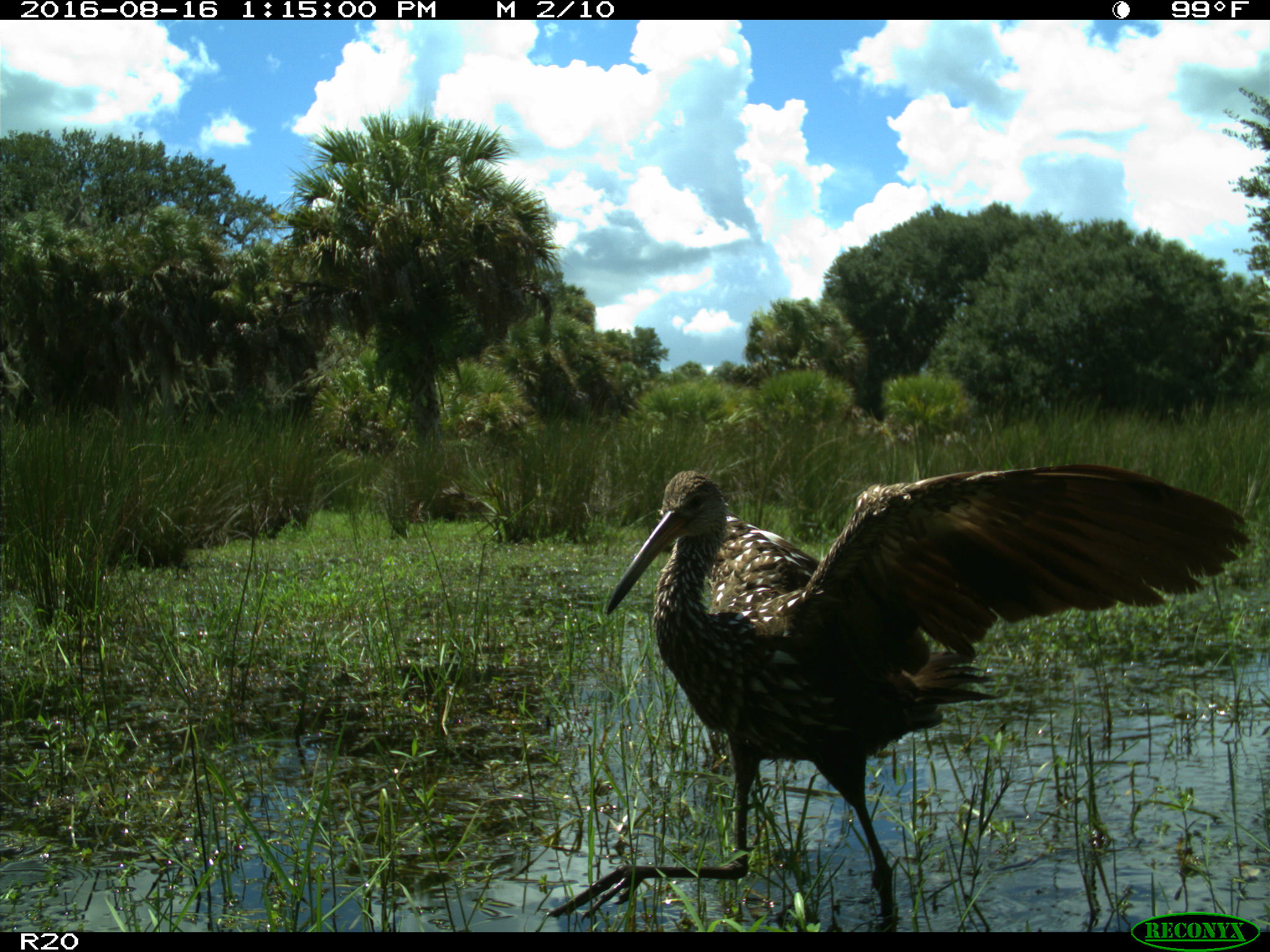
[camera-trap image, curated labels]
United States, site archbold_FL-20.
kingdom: Animalia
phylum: Chordata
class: Aves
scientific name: Aves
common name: birds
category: unidentified bird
Unidentified bird (birds) (Aves).